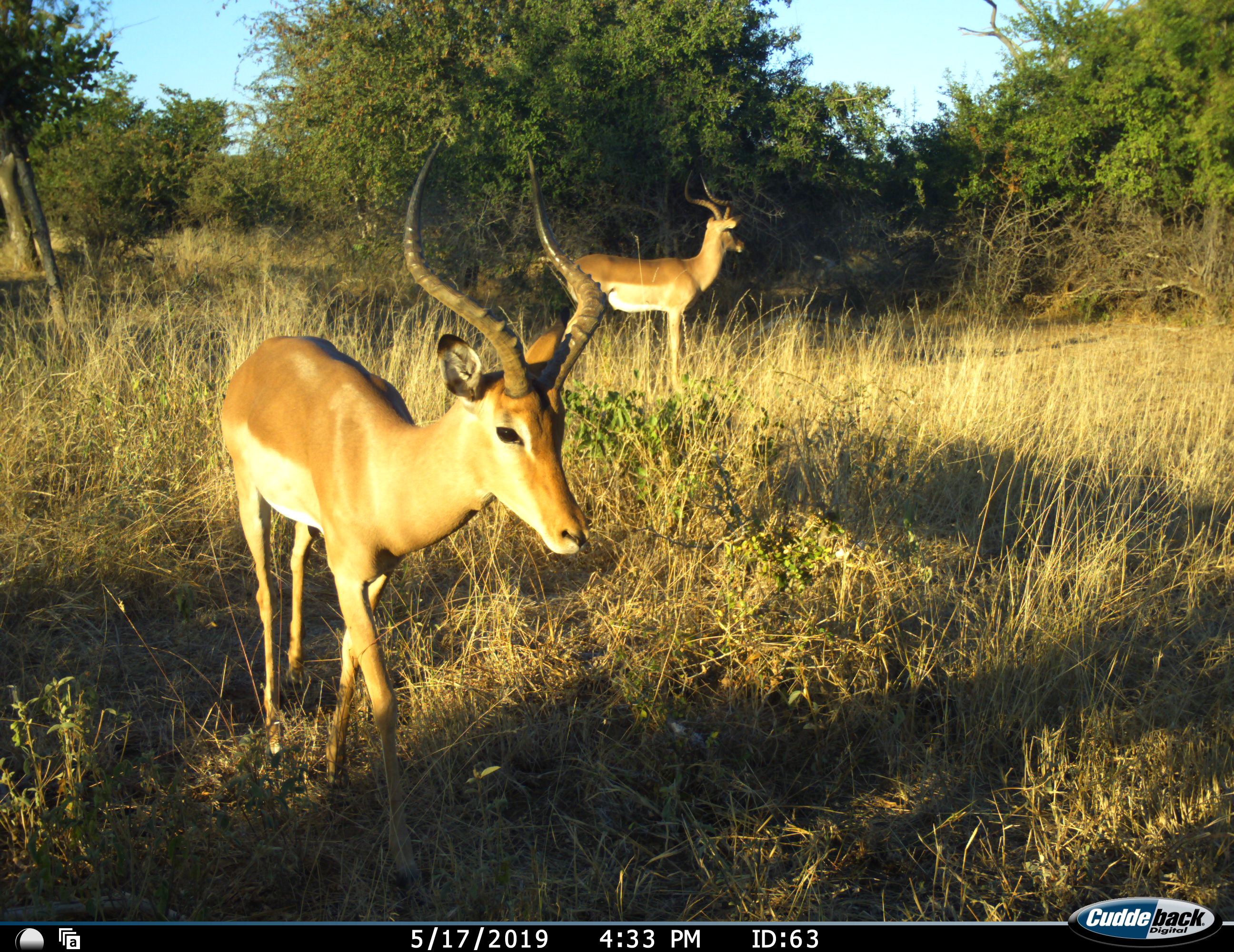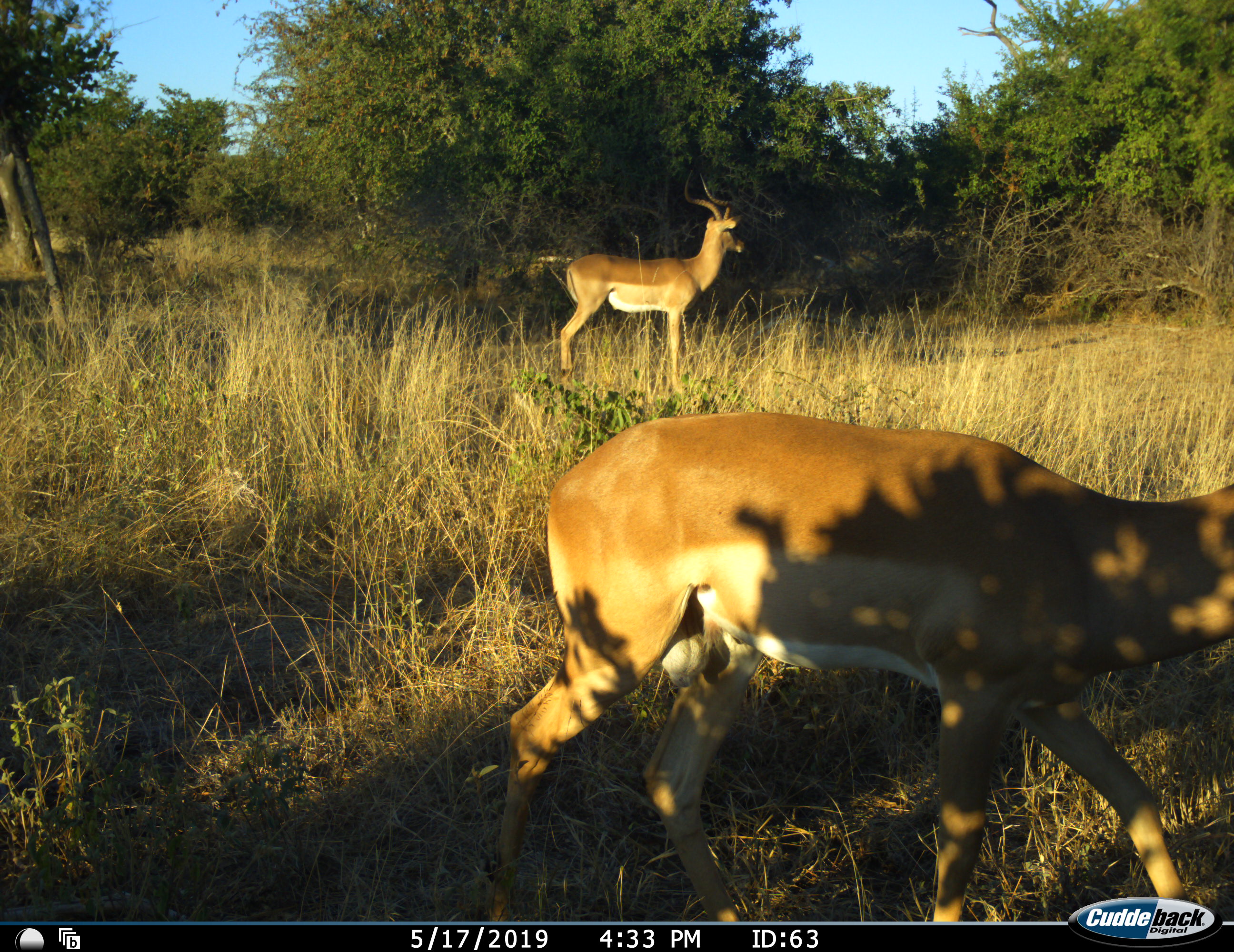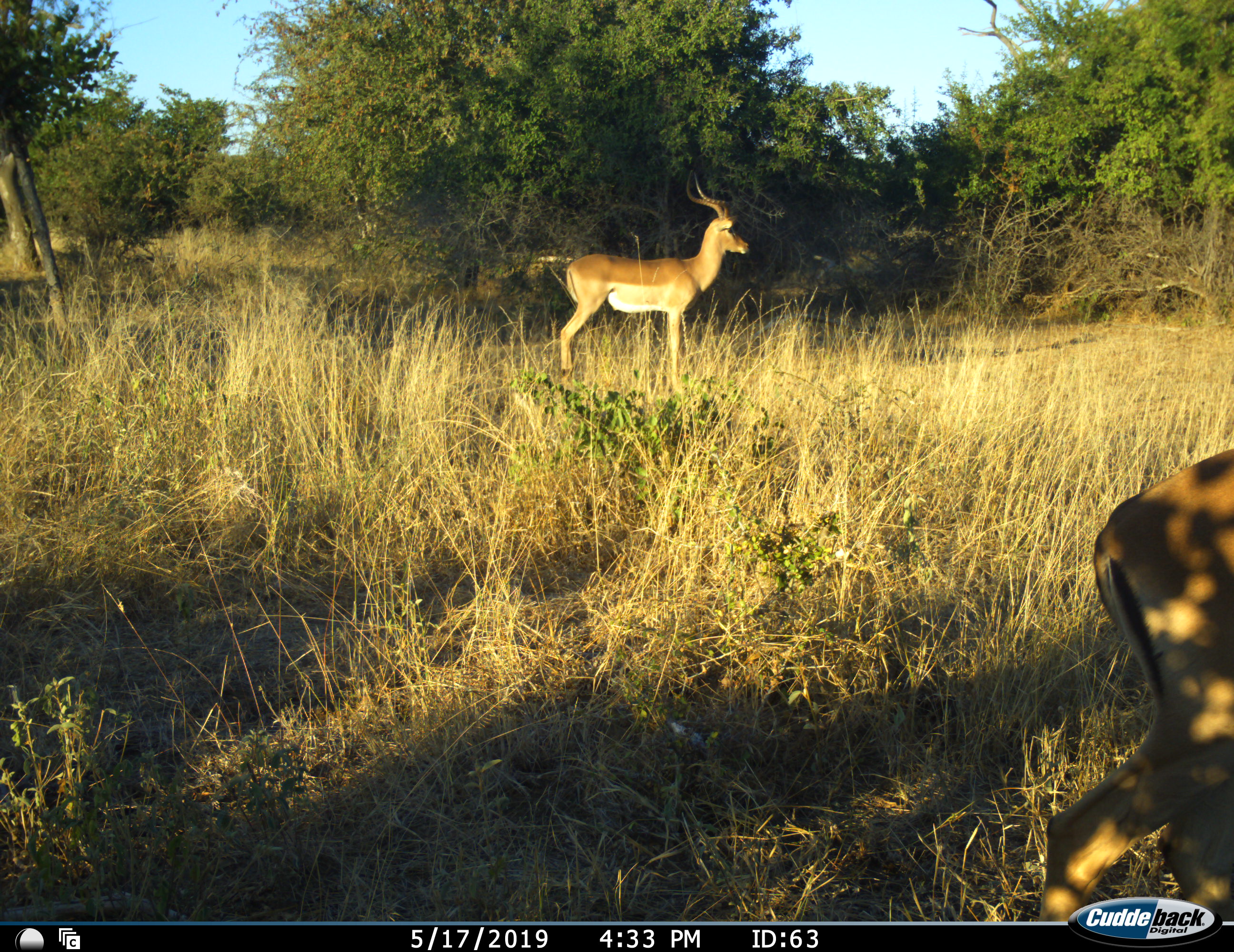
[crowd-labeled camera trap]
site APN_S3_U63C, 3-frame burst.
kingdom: Animalia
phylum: Chordata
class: Mammalia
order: Artiodactyla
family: Bovidae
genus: Aepyceros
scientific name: Aepyceros melampus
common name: impala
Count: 2.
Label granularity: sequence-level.